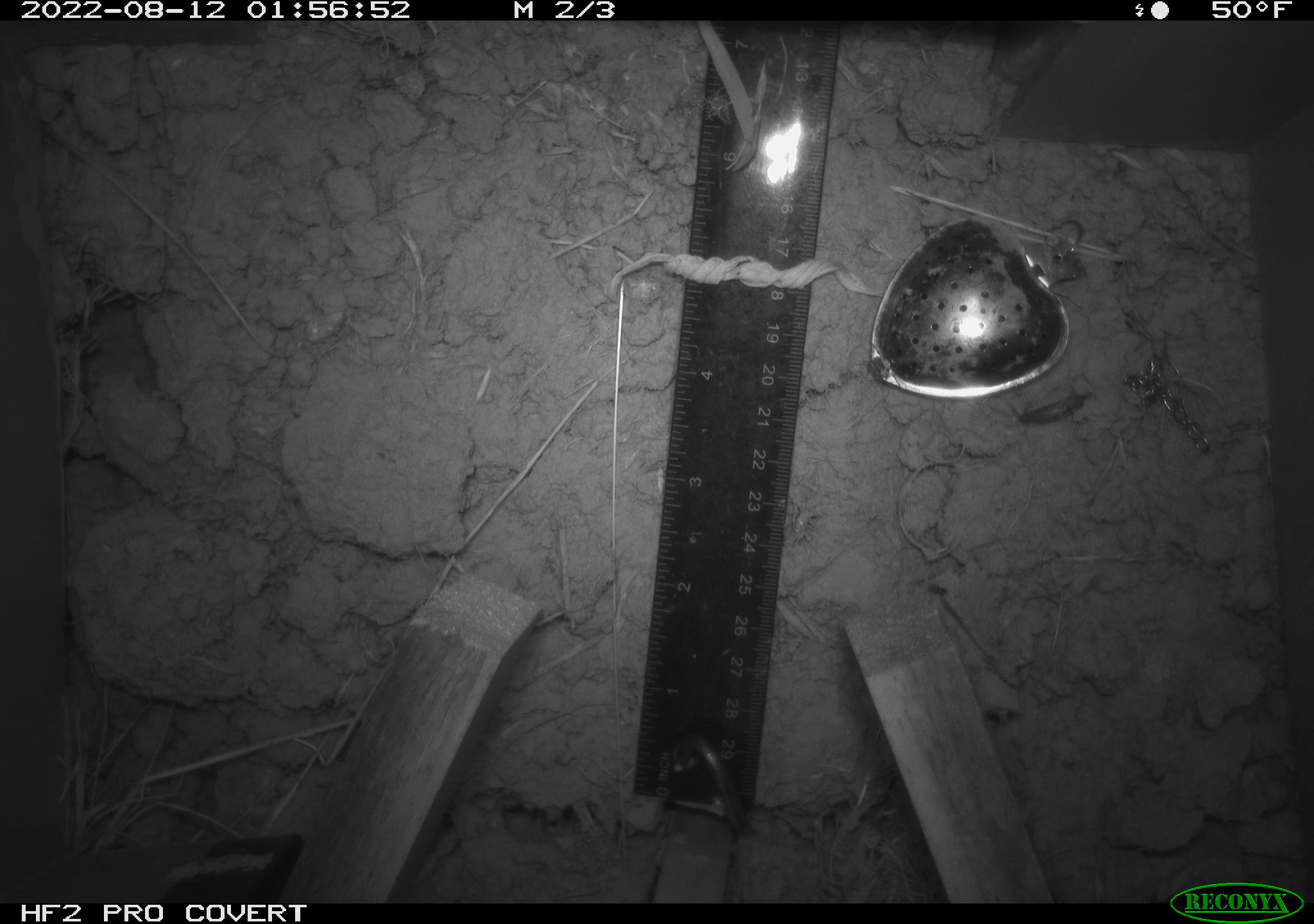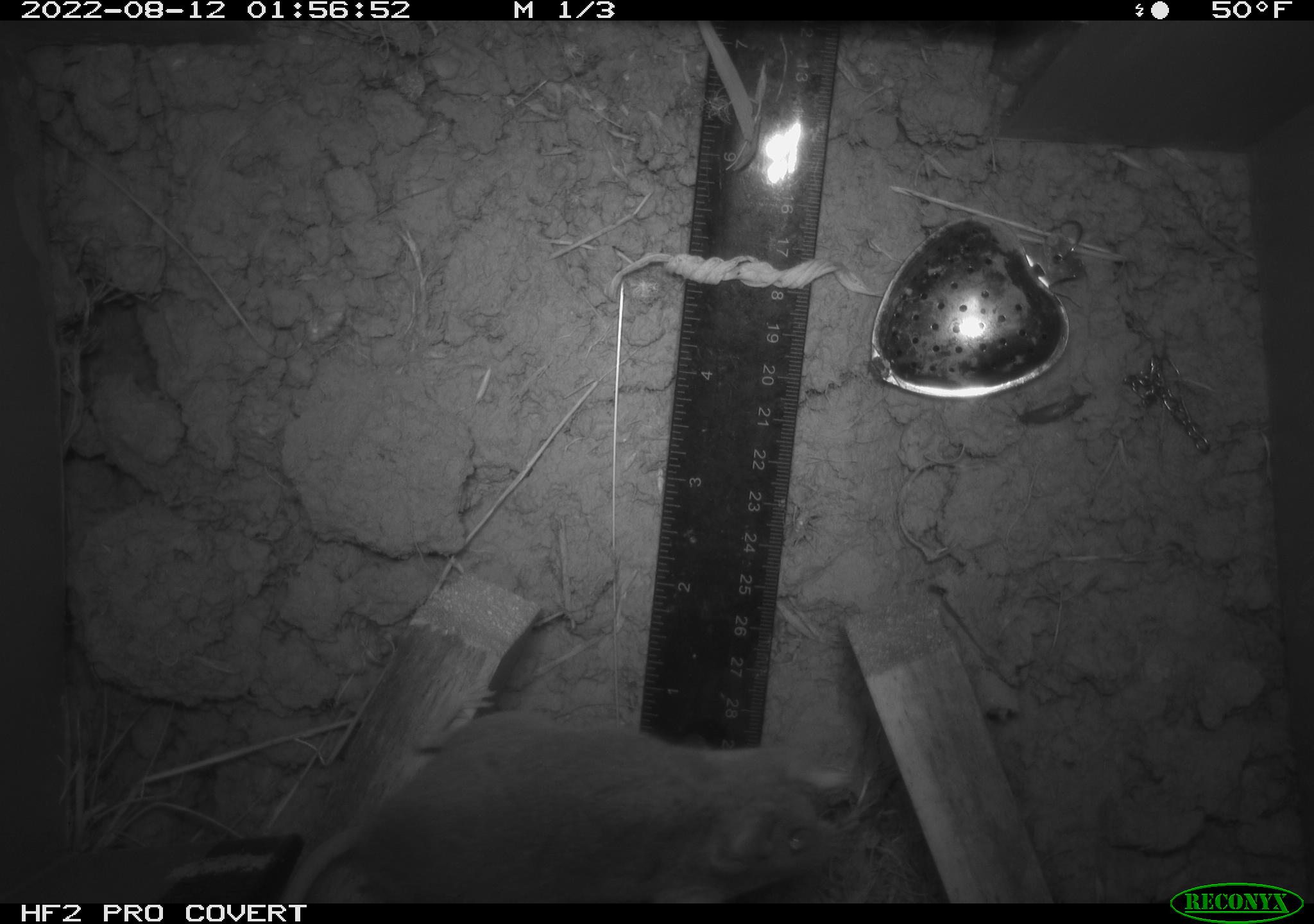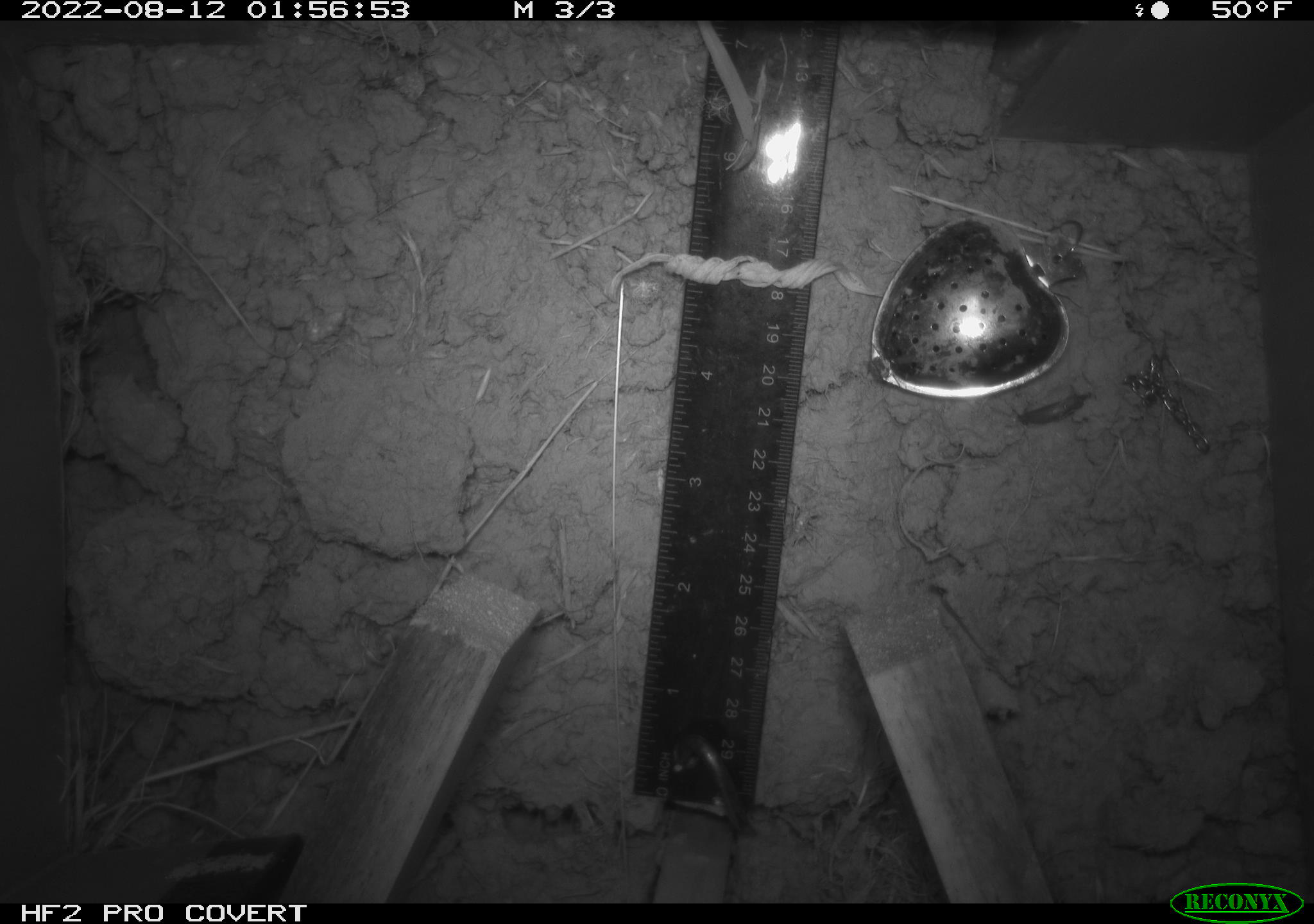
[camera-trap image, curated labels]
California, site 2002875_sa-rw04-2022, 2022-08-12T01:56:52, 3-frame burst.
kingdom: Animalia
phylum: Chordata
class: Mammalia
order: Rodentia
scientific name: Rodentia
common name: mouse species